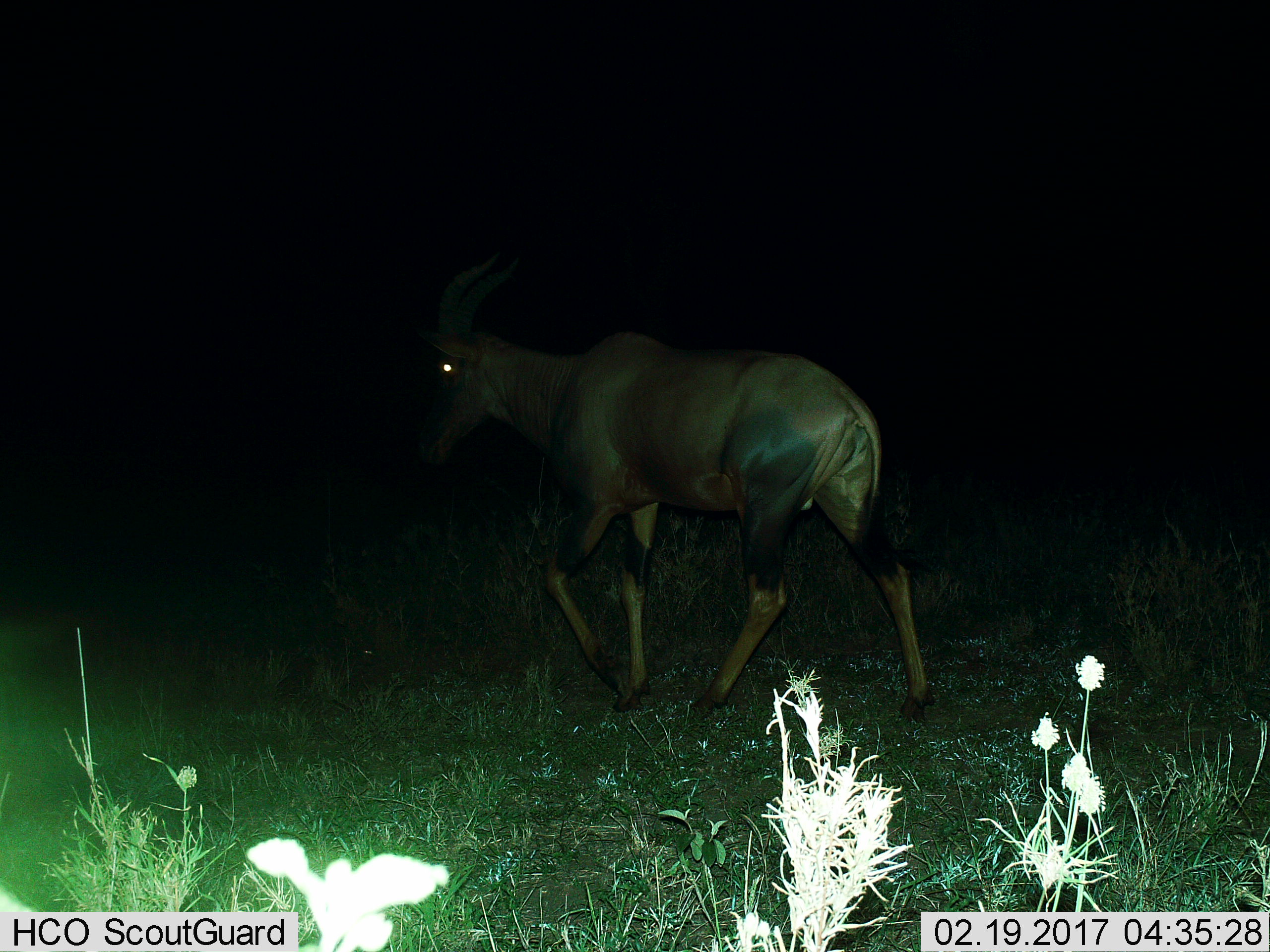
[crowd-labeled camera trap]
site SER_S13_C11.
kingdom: Animalia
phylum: Chordata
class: Mammalia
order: Artiodactyla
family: Bovidae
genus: Damaliscus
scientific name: Damaliscus lunatus jimela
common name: topi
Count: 1.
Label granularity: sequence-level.